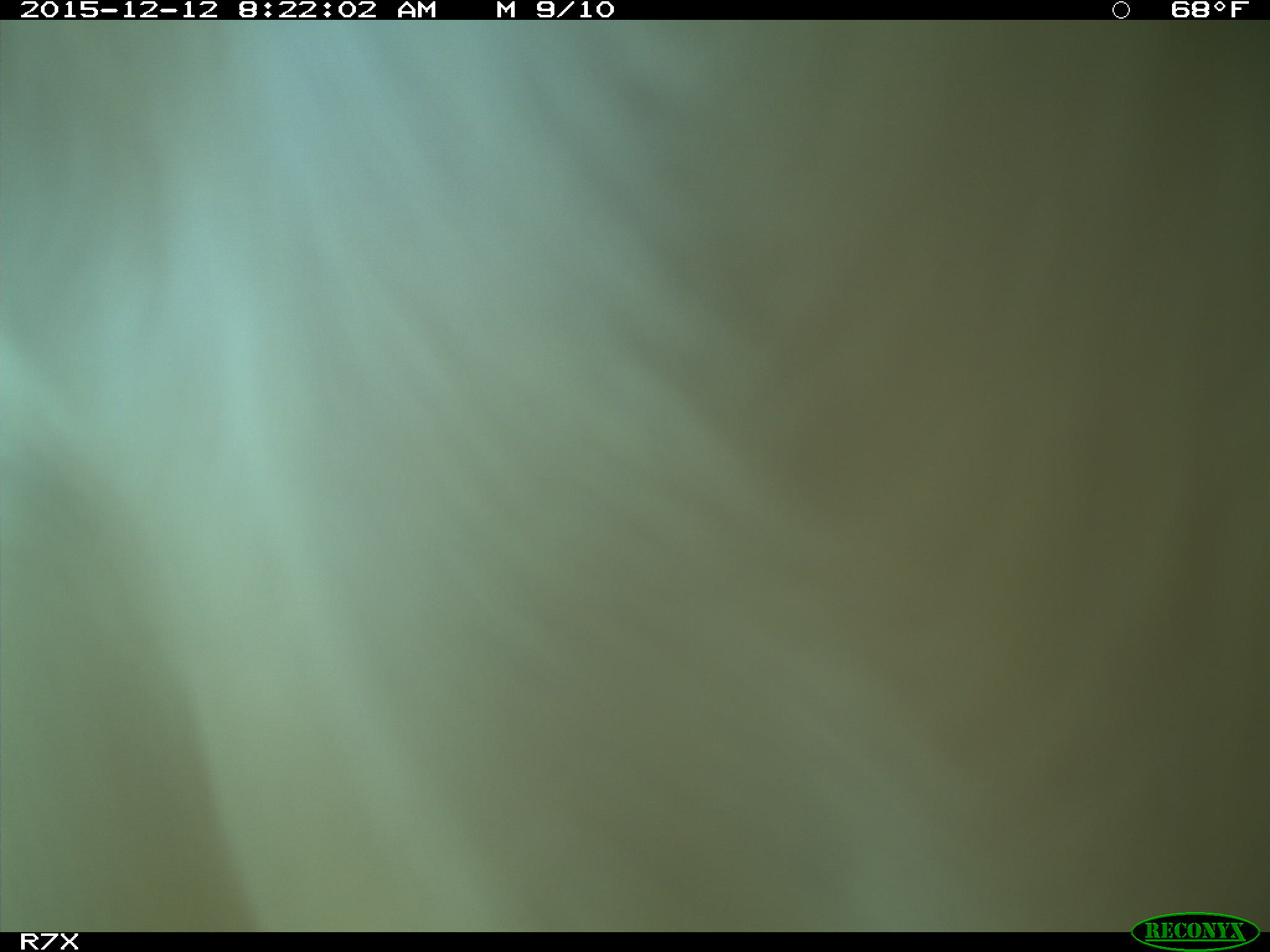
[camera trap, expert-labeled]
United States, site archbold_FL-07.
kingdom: Animalia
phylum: Chordata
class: Mammalia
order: Artiodactyla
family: Bovidae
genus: Bos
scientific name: Bos taurus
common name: domestic cow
Bos taurus (domestic cow).